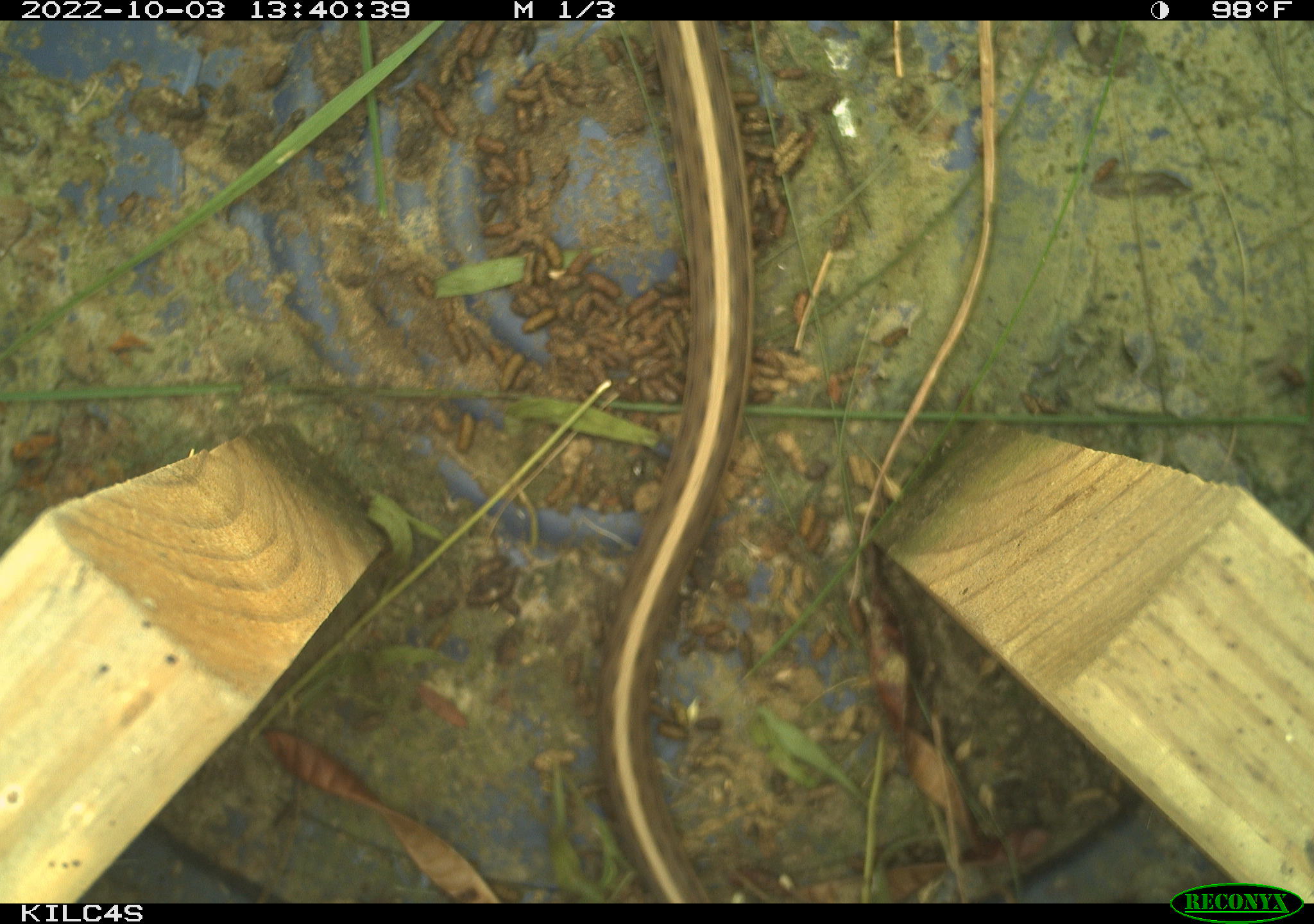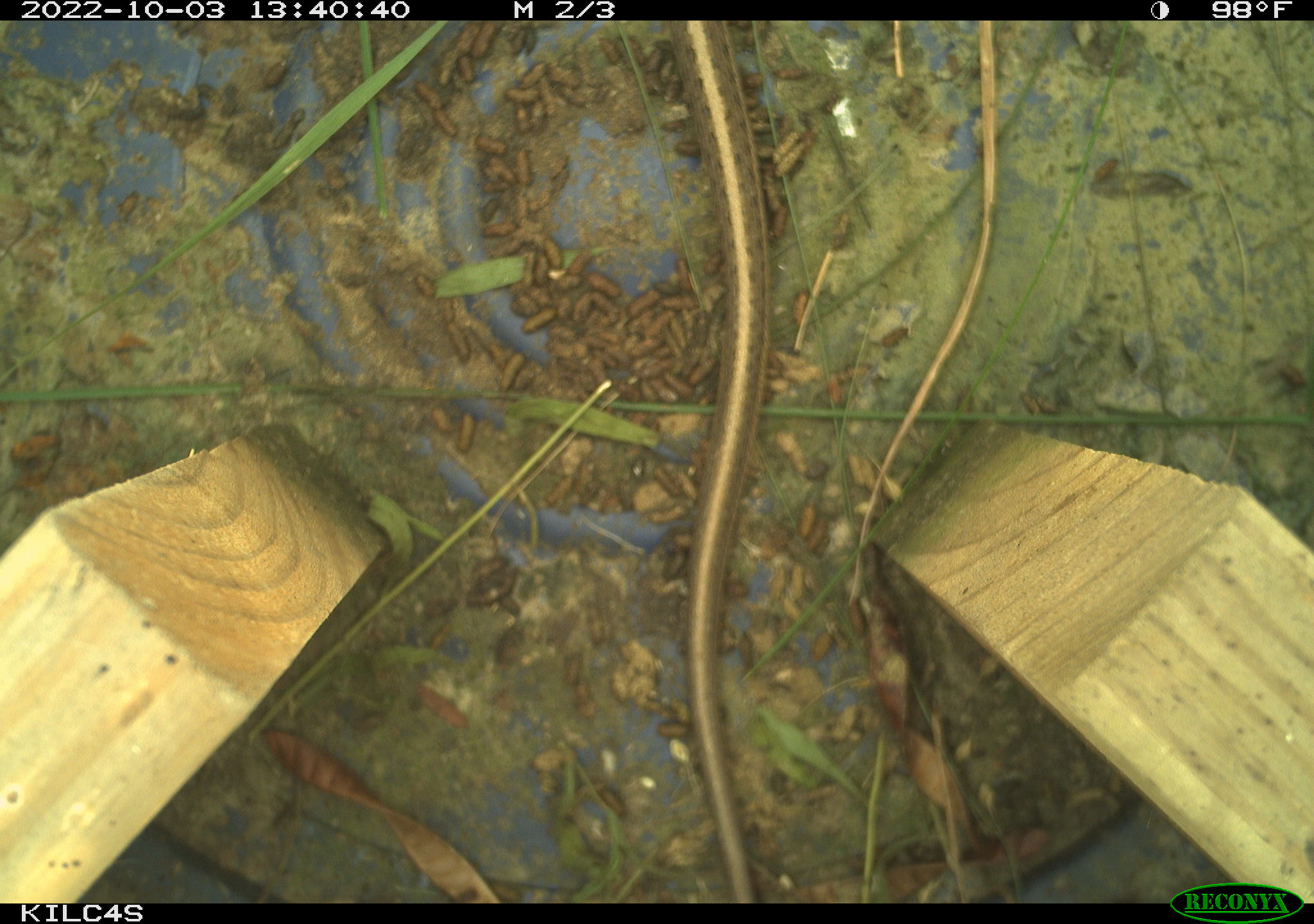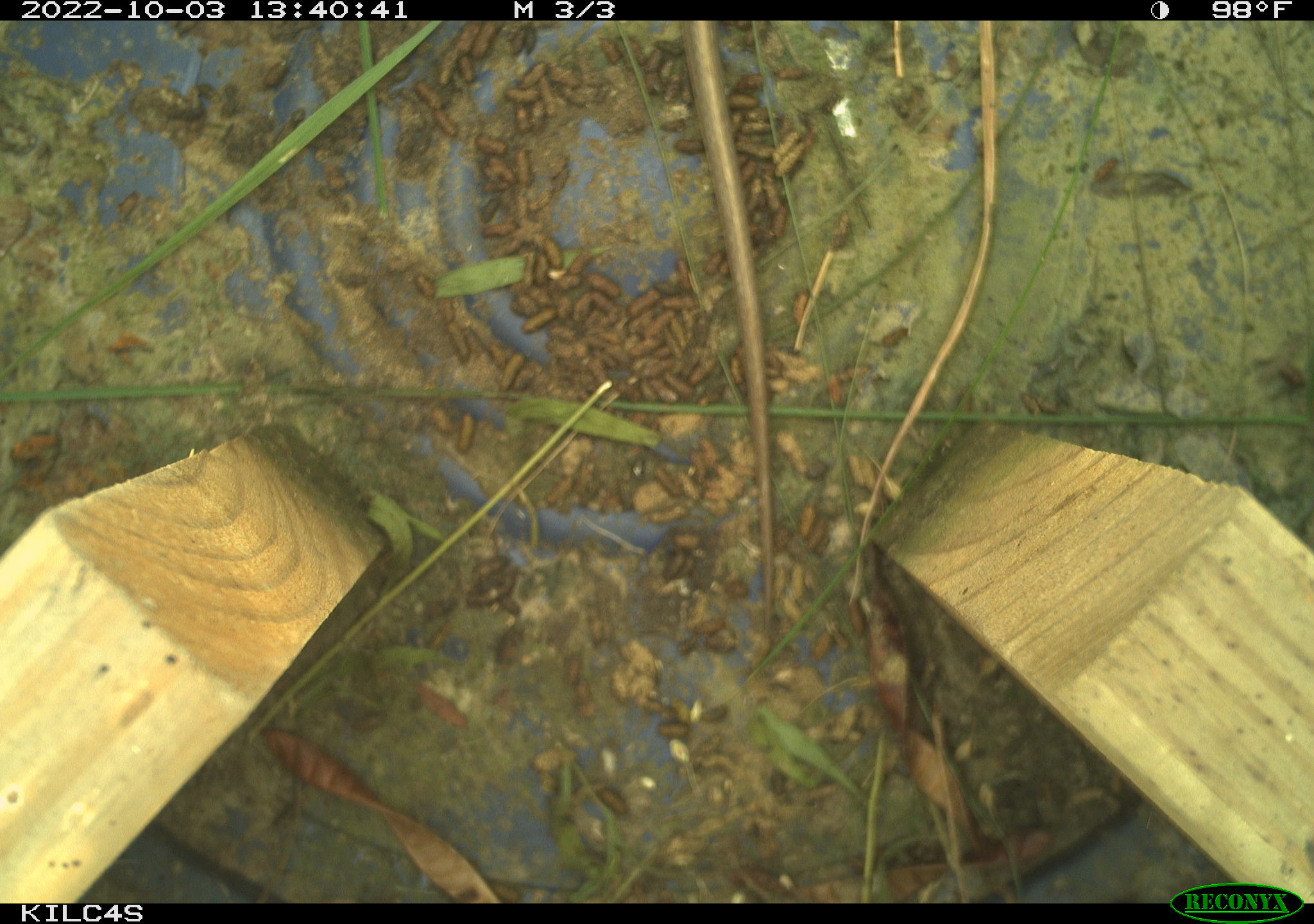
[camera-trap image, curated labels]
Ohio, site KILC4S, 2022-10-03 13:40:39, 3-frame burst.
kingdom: Animalia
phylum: Chordata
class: Reptilia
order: Squamata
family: Colubridae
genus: Thamnophis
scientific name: Thamnophis sirtalis sirtalis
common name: eastern gartersnake